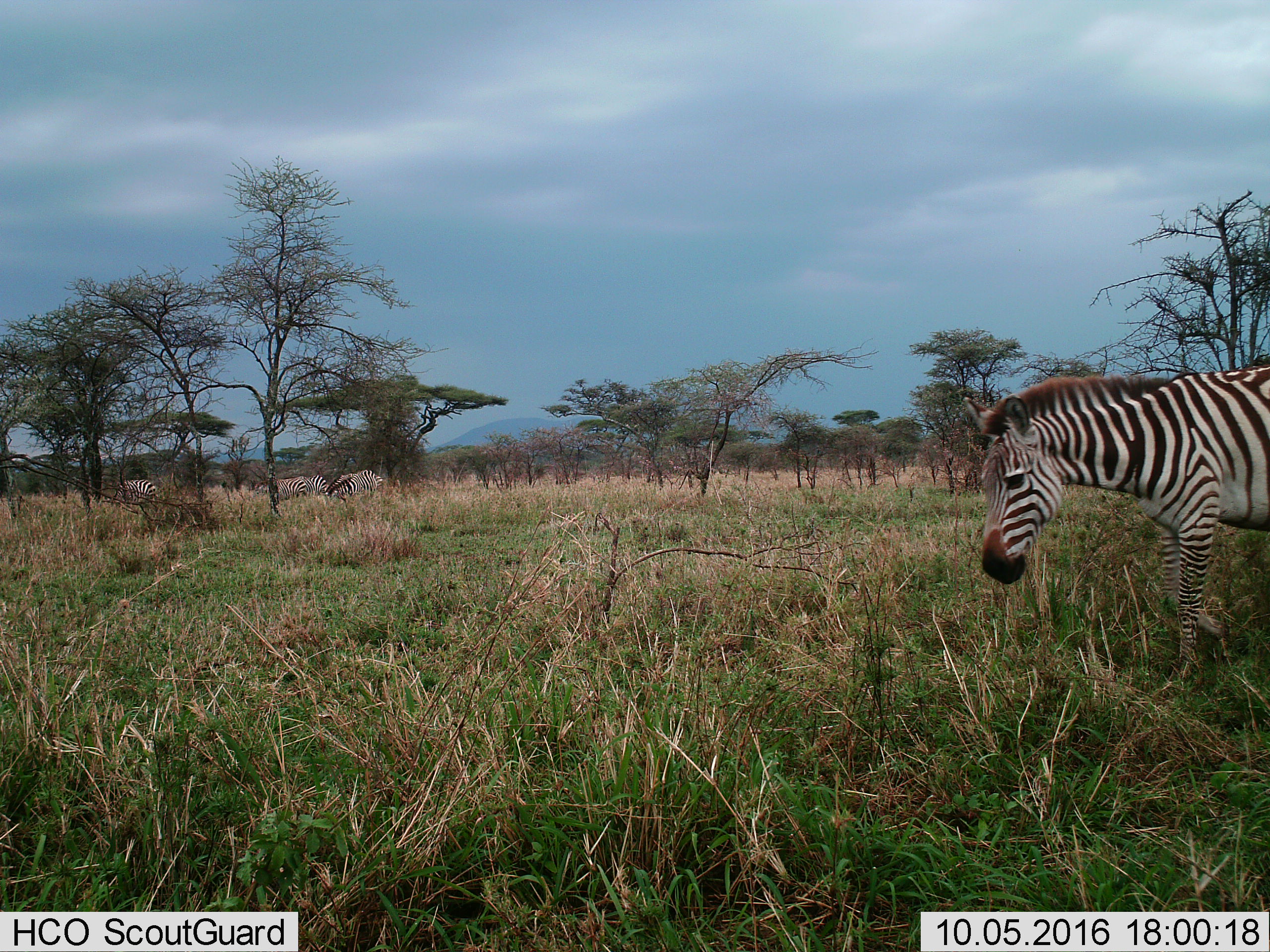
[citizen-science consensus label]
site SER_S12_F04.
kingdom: Animalia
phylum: Chordata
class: Mammalia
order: Perissodactyla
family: Equidae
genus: Equus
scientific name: Equus quagga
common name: plains zebra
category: zebraplains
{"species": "zebraplains (plains zebra) (Equus quagga)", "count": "4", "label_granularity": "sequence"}